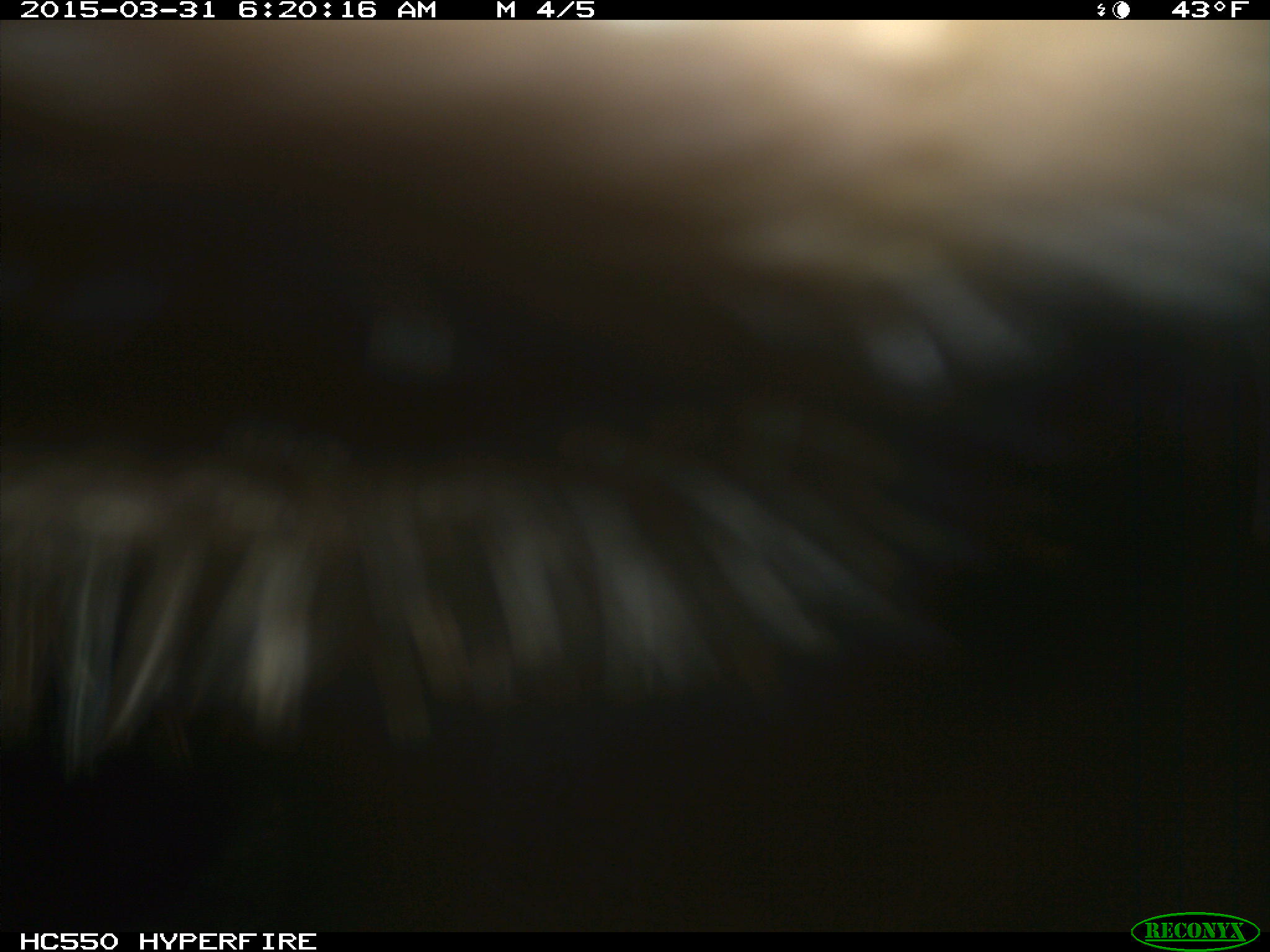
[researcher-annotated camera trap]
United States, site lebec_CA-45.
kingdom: Animalia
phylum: Chordata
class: Mammalia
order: Artiodactyla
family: Bovidae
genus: Bos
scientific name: Bos taurus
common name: domestic cow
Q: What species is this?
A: Bos taurus (domestic cow).